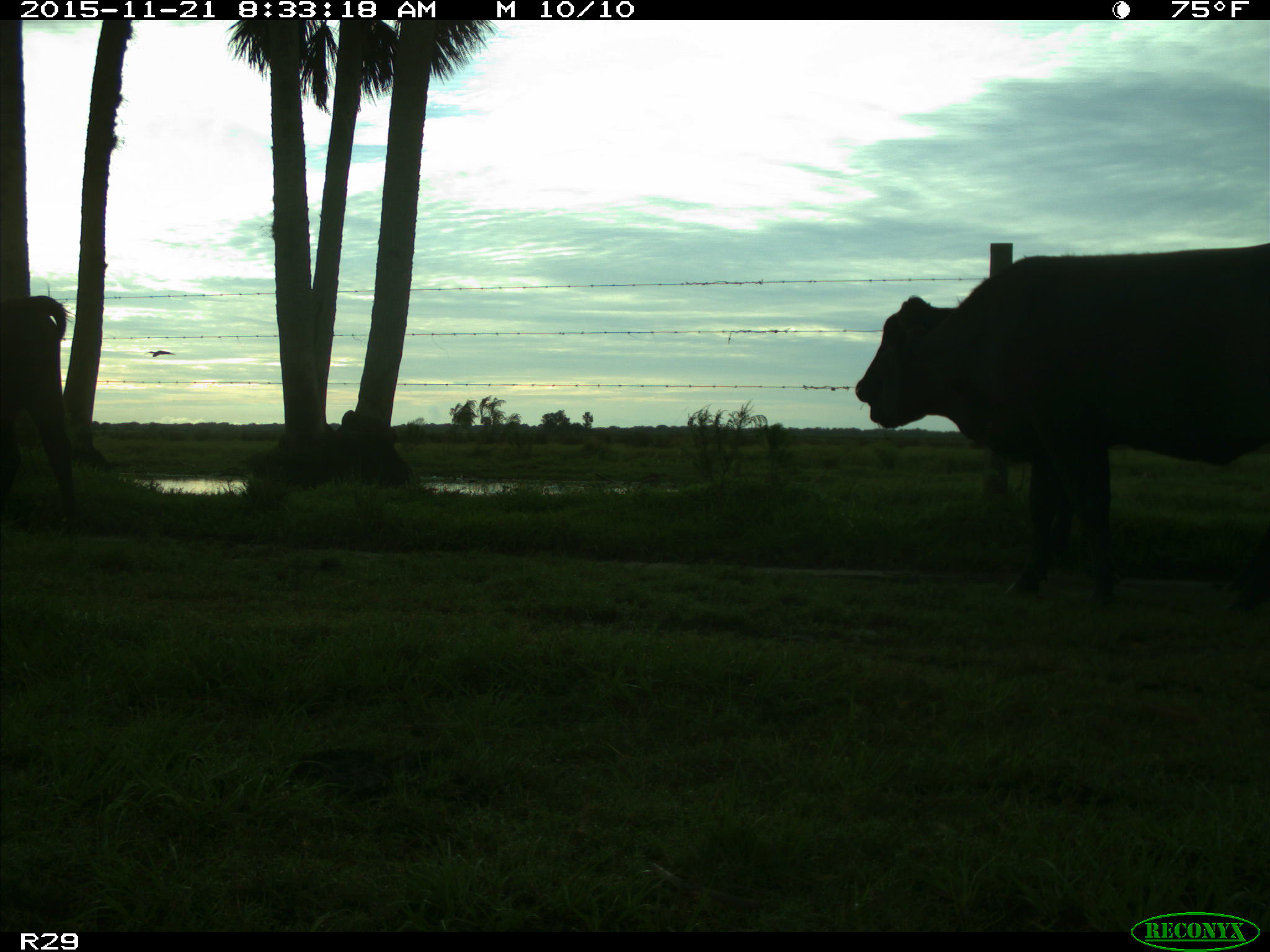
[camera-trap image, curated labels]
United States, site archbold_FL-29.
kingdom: Animalia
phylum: Chordata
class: Mammalia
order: Artiodactyla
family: Bovidae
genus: Bos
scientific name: Bos taurus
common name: domestic cow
Bos taurus (domestic cow).